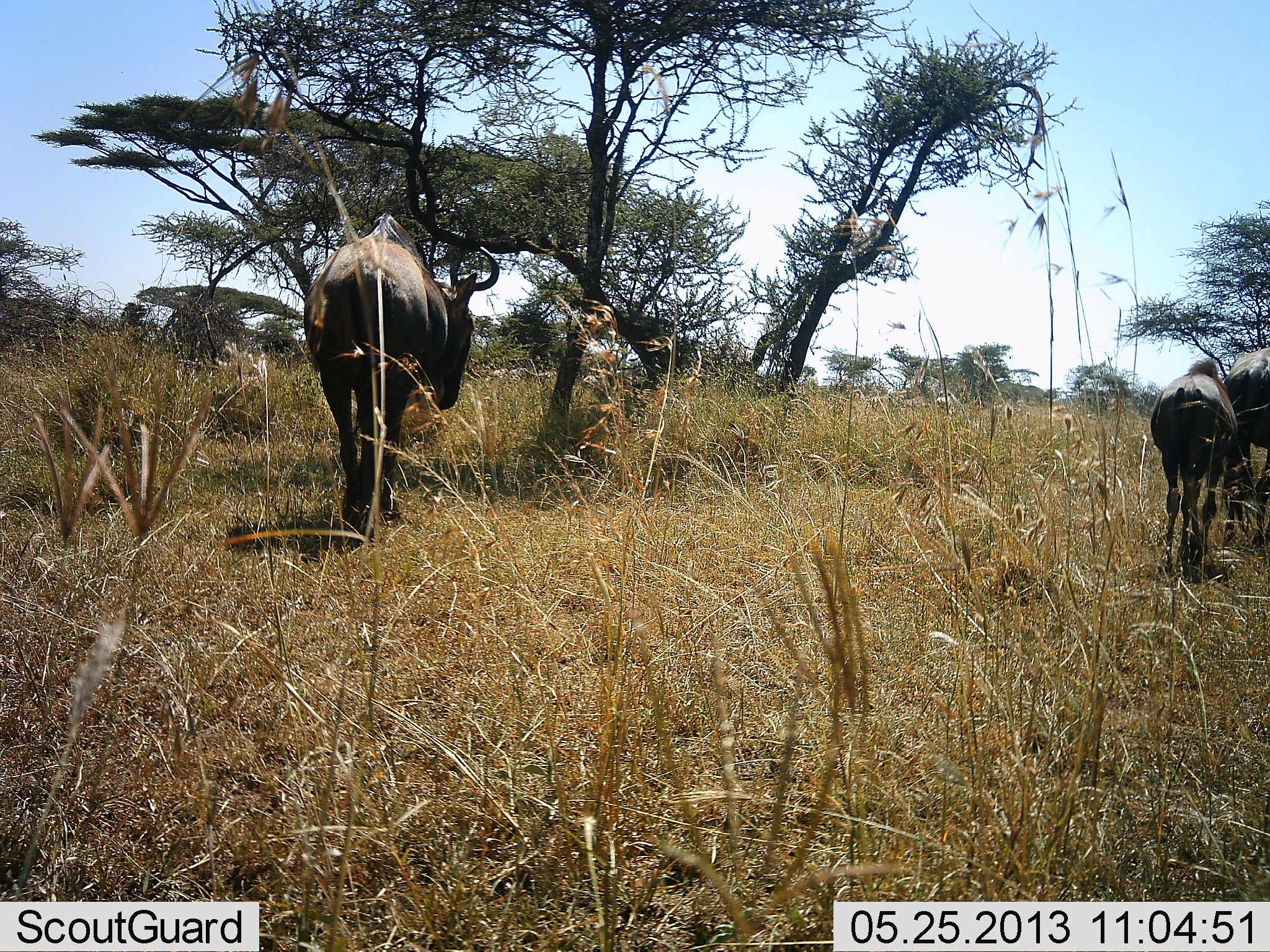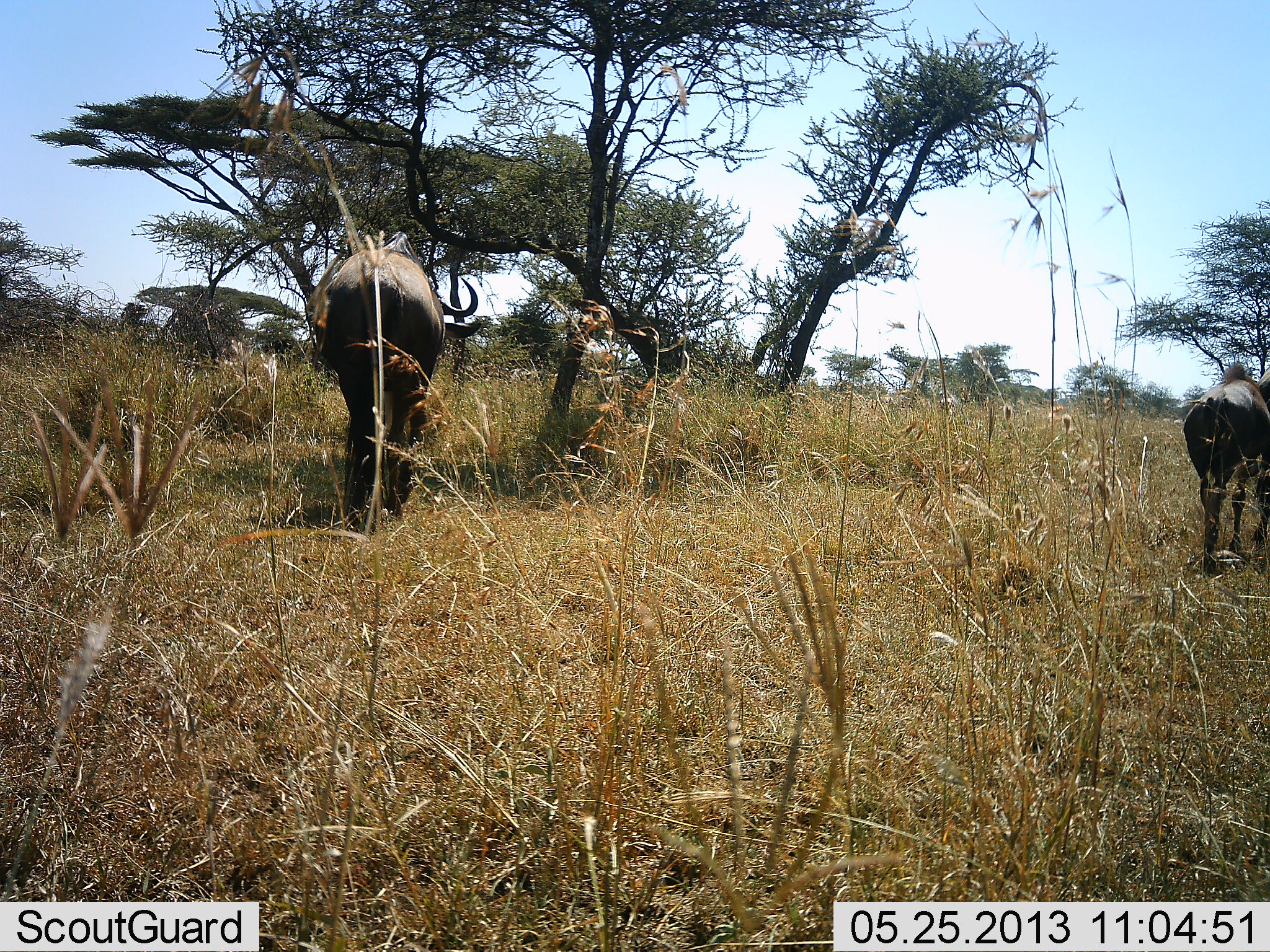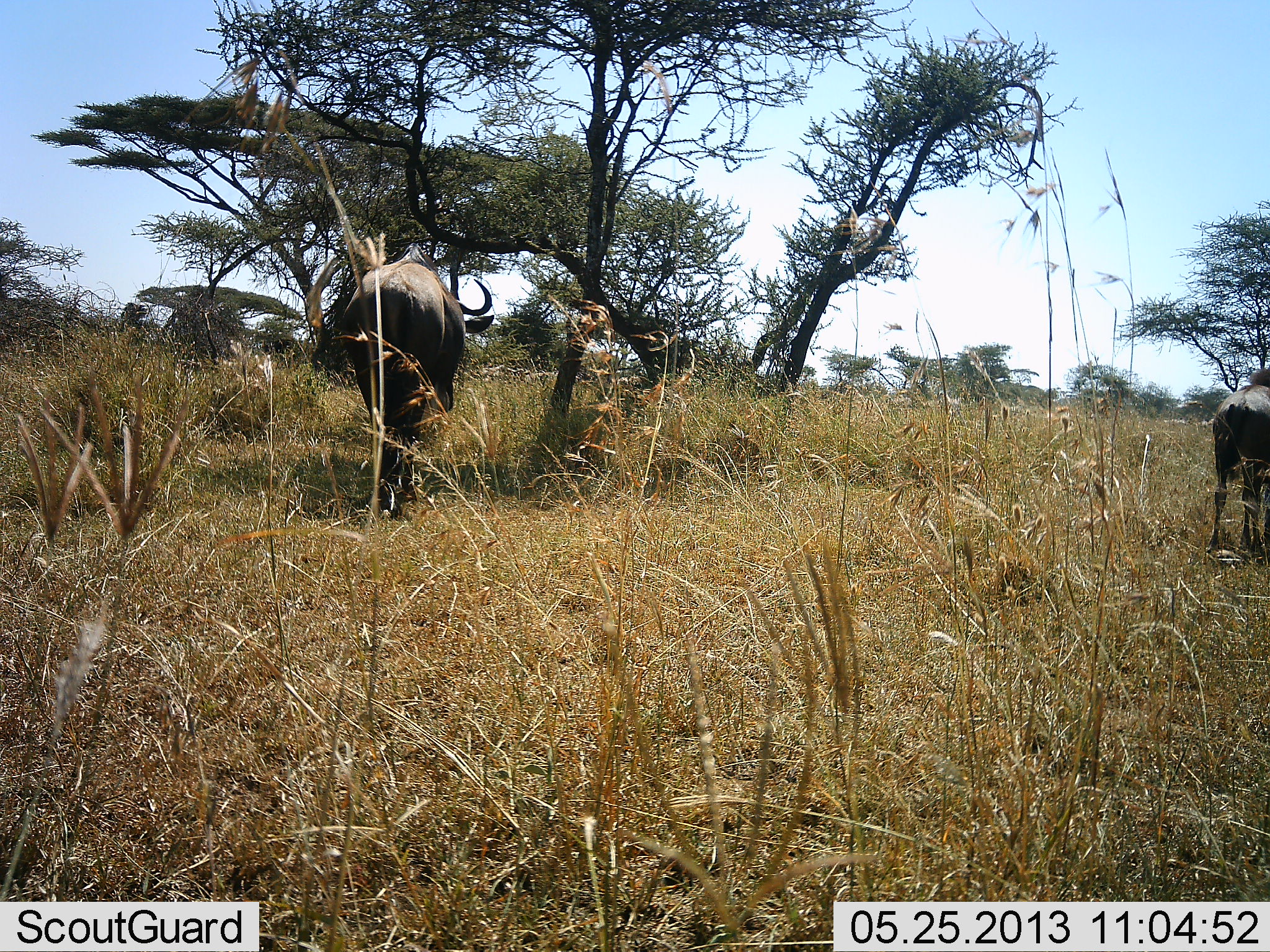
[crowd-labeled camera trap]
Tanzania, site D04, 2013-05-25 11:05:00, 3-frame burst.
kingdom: Animalia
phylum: Chordata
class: Mammalia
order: Artiodactyla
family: Bovidae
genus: Connochaetes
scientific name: Connochaetes taurinus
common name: blue wildebeest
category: wildebeest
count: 3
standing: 14%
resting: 0%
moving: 86%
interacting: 0%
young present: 28%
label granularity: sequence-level